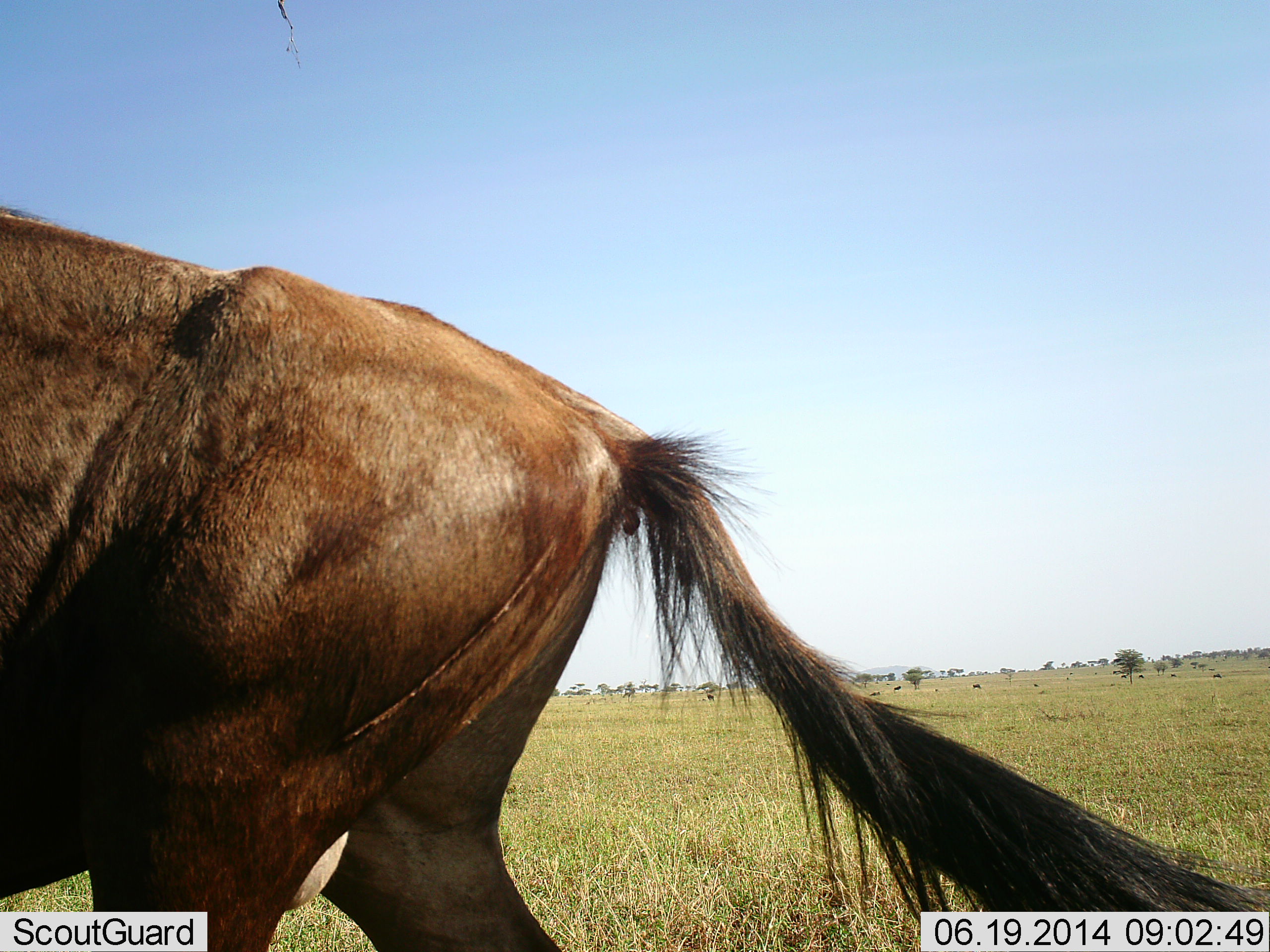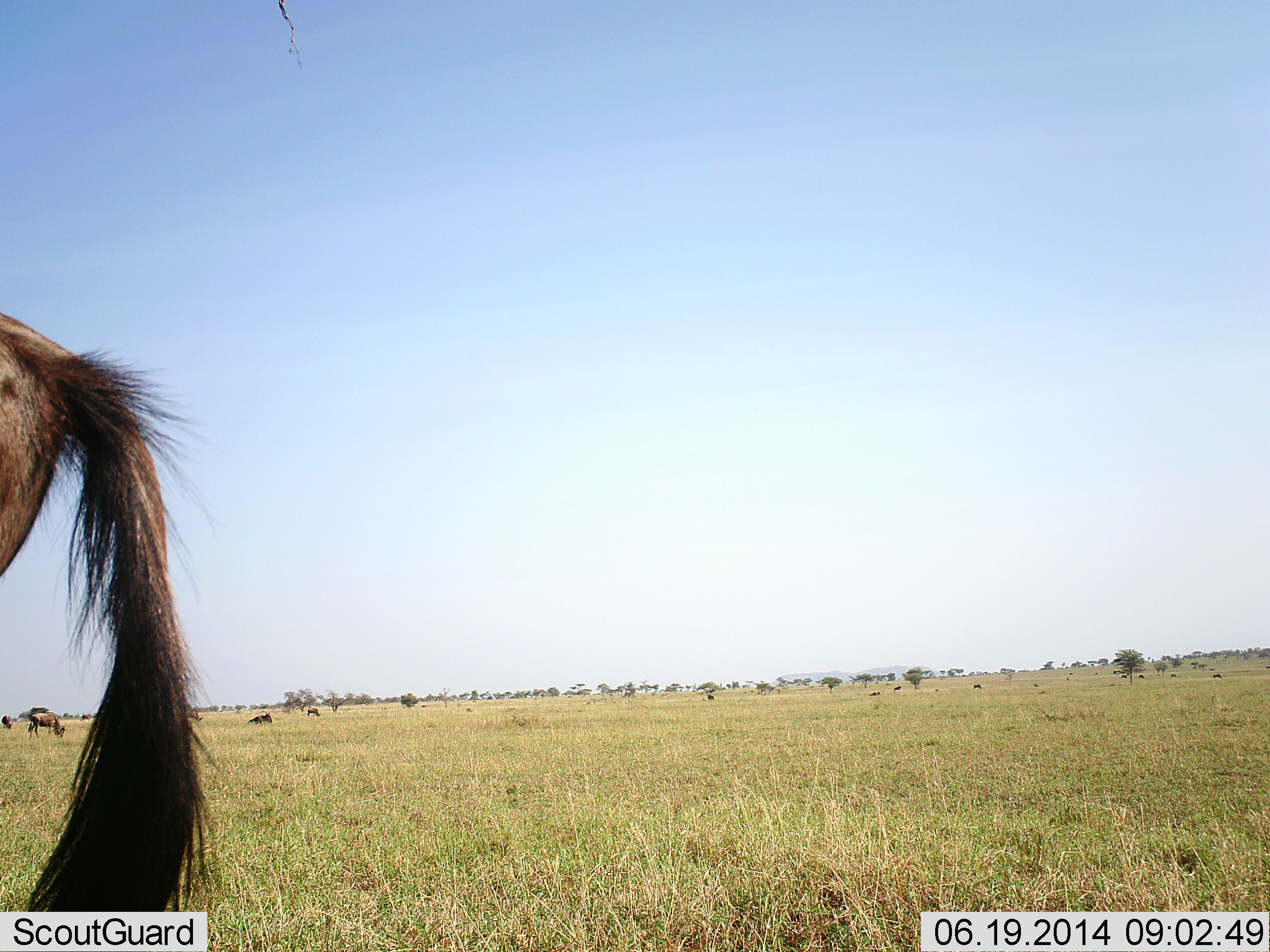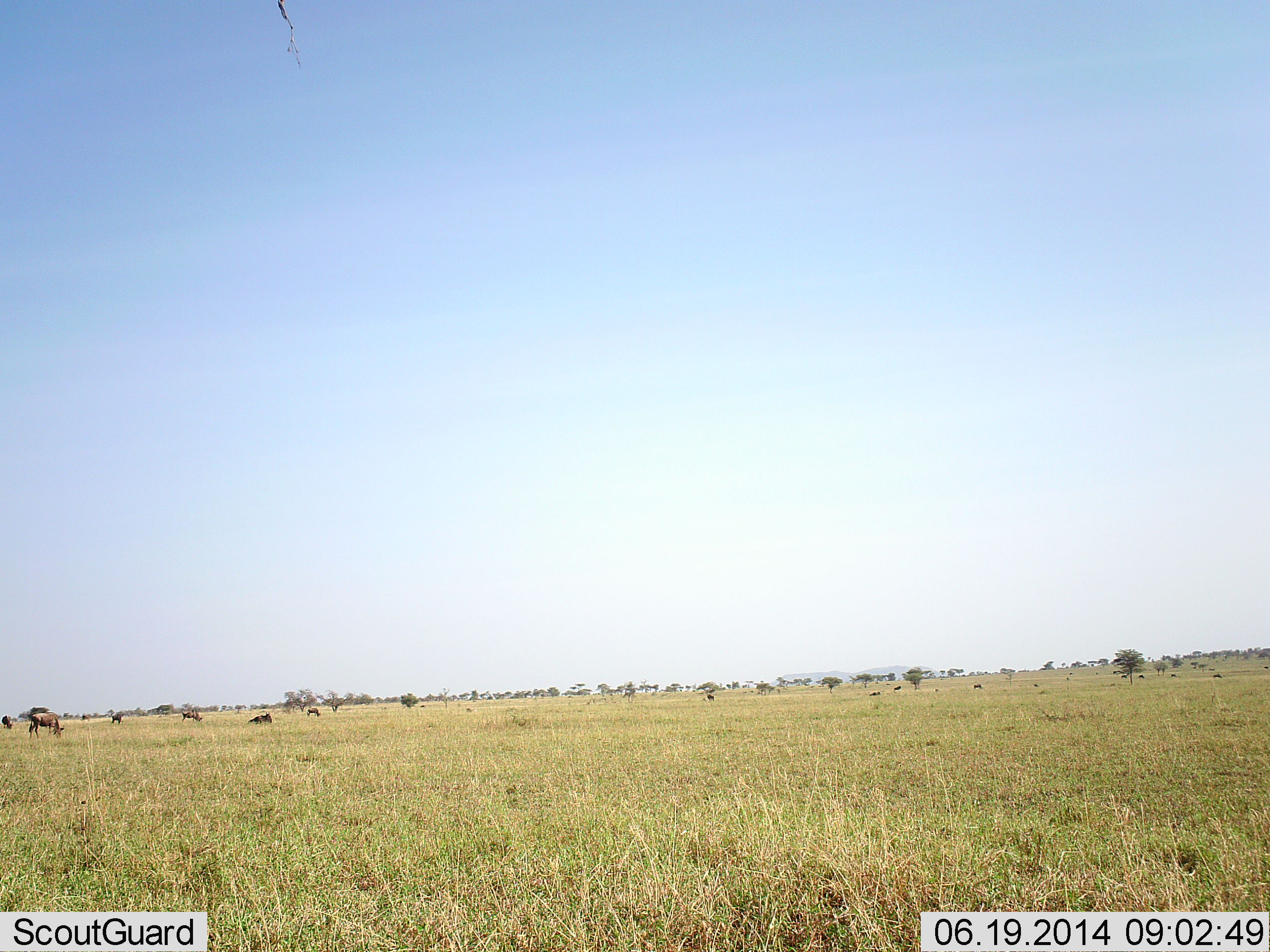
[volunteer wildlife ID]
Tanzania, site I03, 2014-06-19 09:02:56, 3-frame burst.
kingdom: Animalia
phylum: Chordata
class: Mammalia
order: Artiodactyla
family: Bovidae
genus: Connochaetes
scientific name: Connochaetes taurinus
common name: blue wildebeest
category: wildebeest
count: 10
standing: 40%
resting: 10%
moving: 80%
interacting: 0%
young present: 0%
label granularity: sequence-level